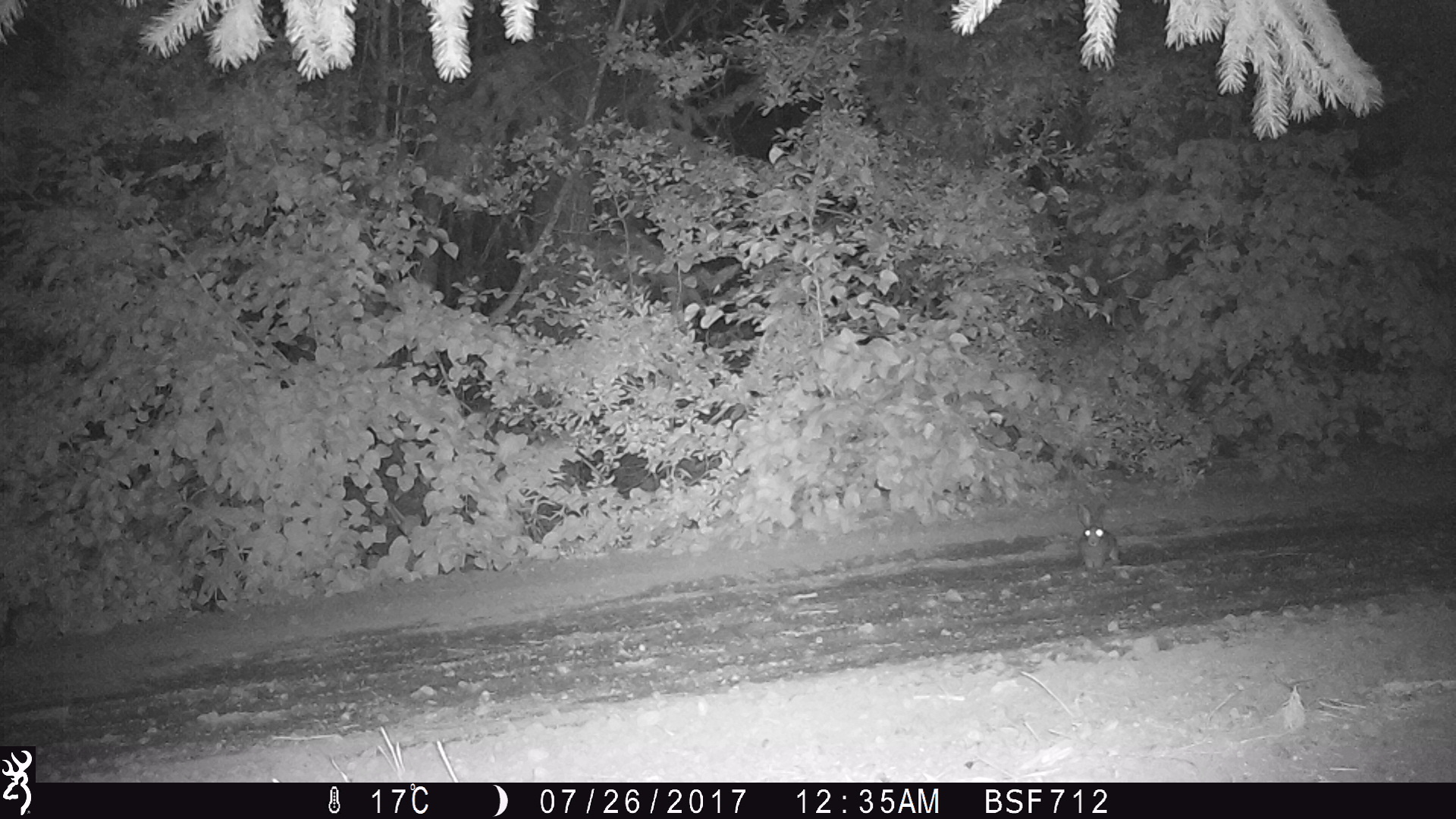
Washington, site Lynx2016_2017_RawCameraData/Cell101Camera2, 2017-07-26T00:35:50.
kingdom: Animalia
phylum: Chordata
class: Mammalia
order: Lagomorpha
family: Leporidae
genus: Lepus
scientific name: Lepus americanus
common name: snowshoe hare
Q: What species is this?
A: Lepus americanus (snowshoe hare).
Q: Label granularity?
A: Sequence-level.